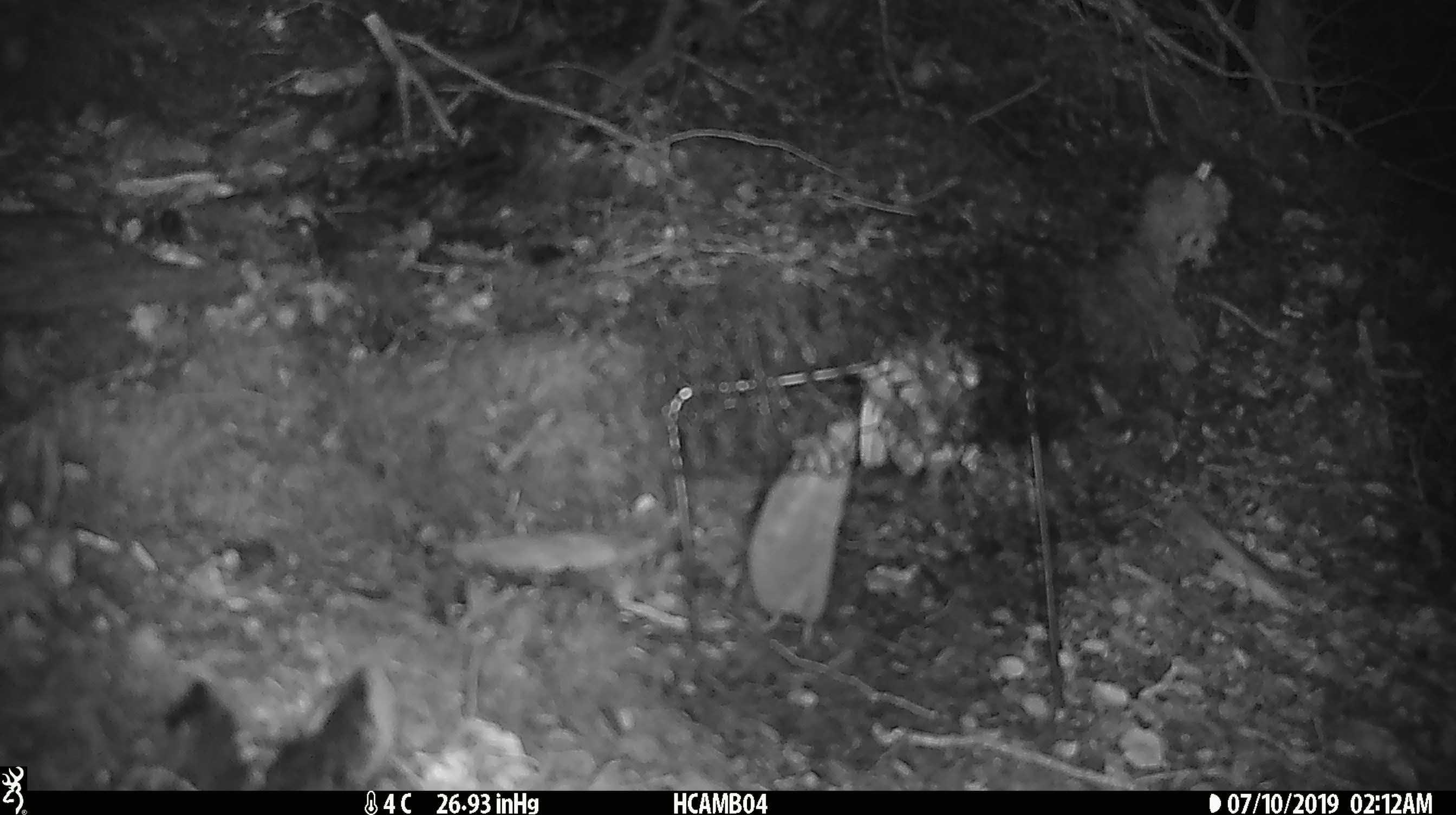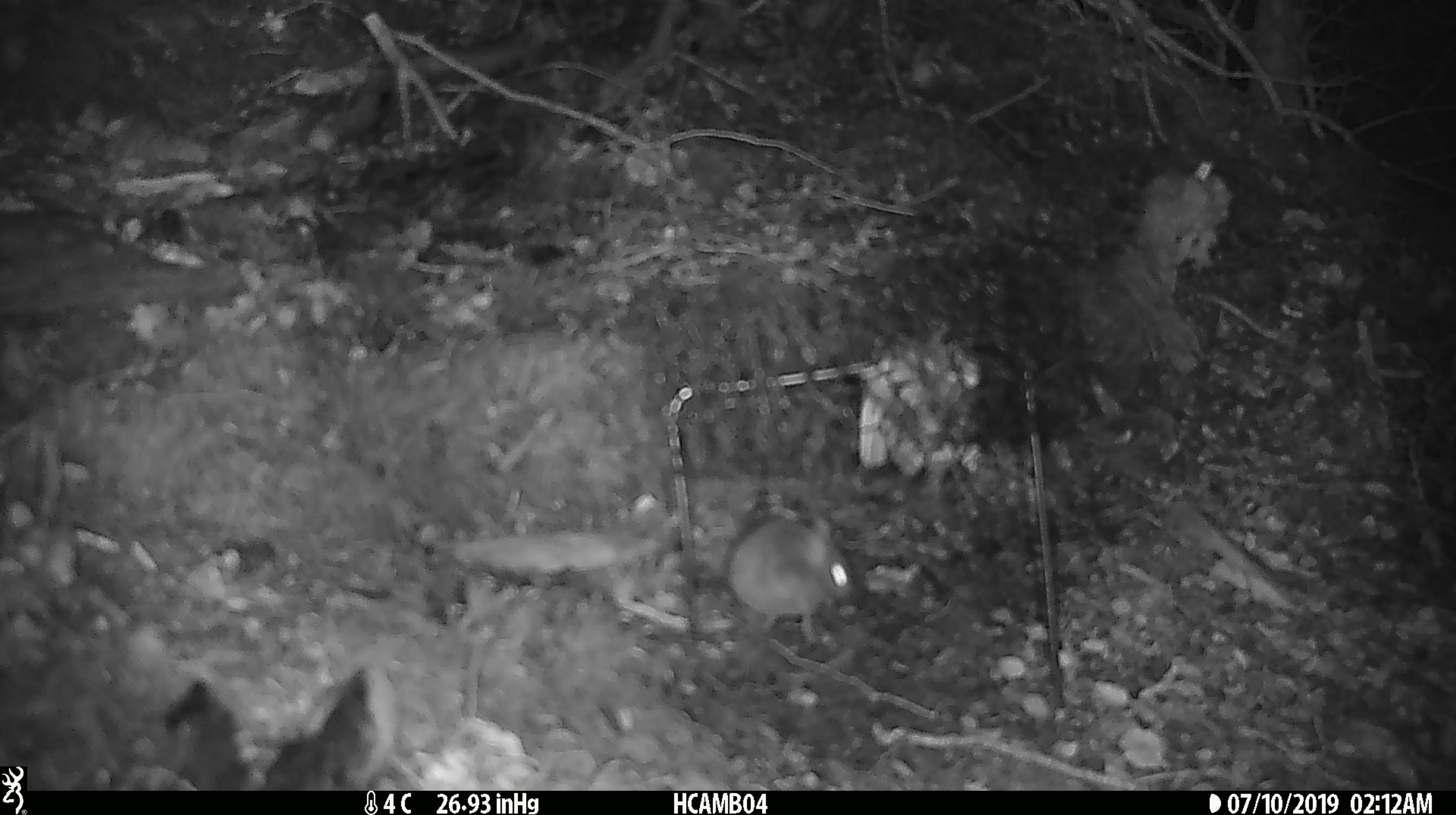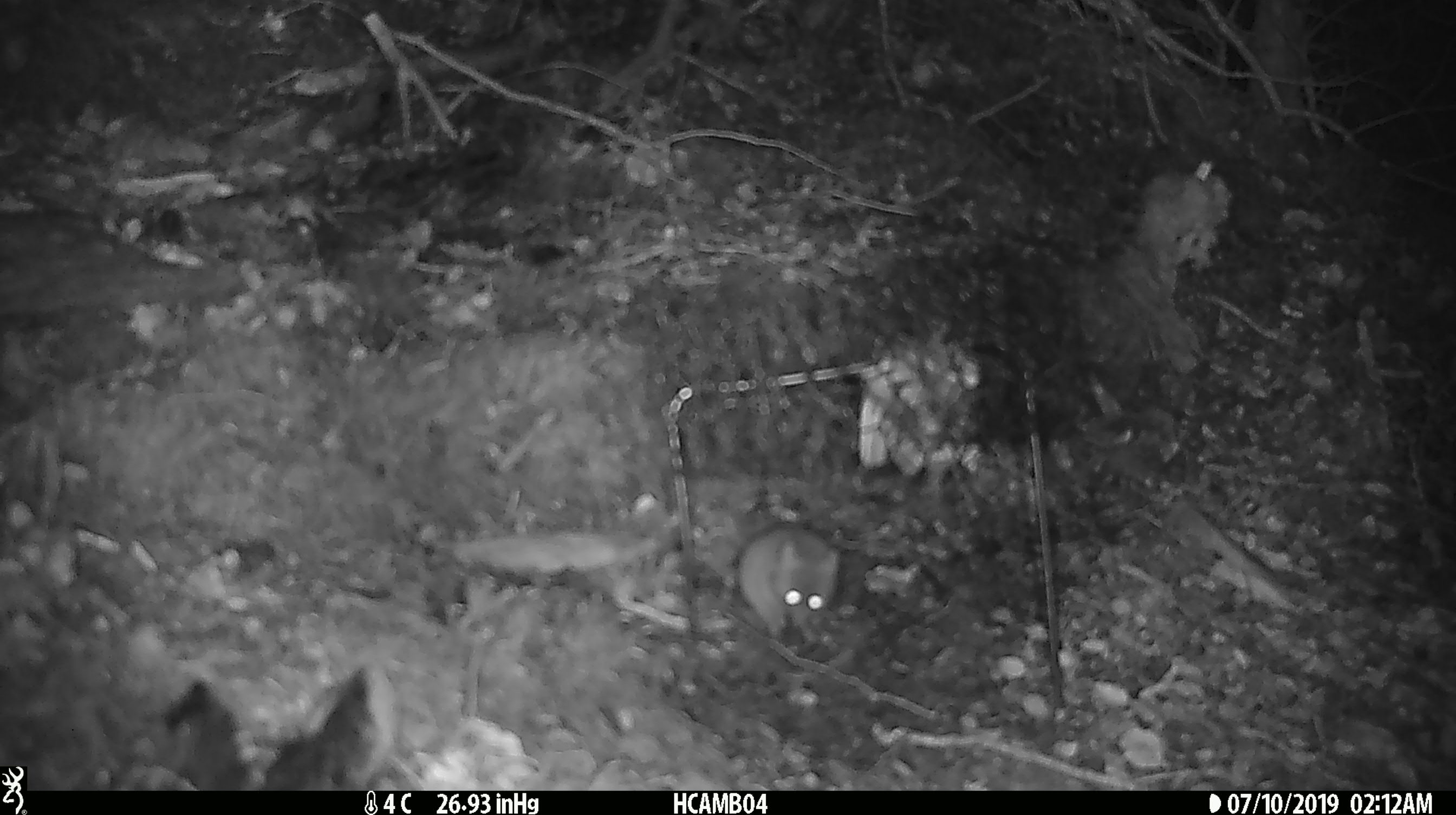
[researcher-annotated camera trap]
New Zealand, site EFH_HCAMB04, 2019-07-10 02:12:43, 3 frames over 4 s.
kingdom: Animalia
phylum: Chordata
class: Mammalia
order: Rodentia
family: Muridae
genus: Mus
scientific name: Mus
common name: mouse